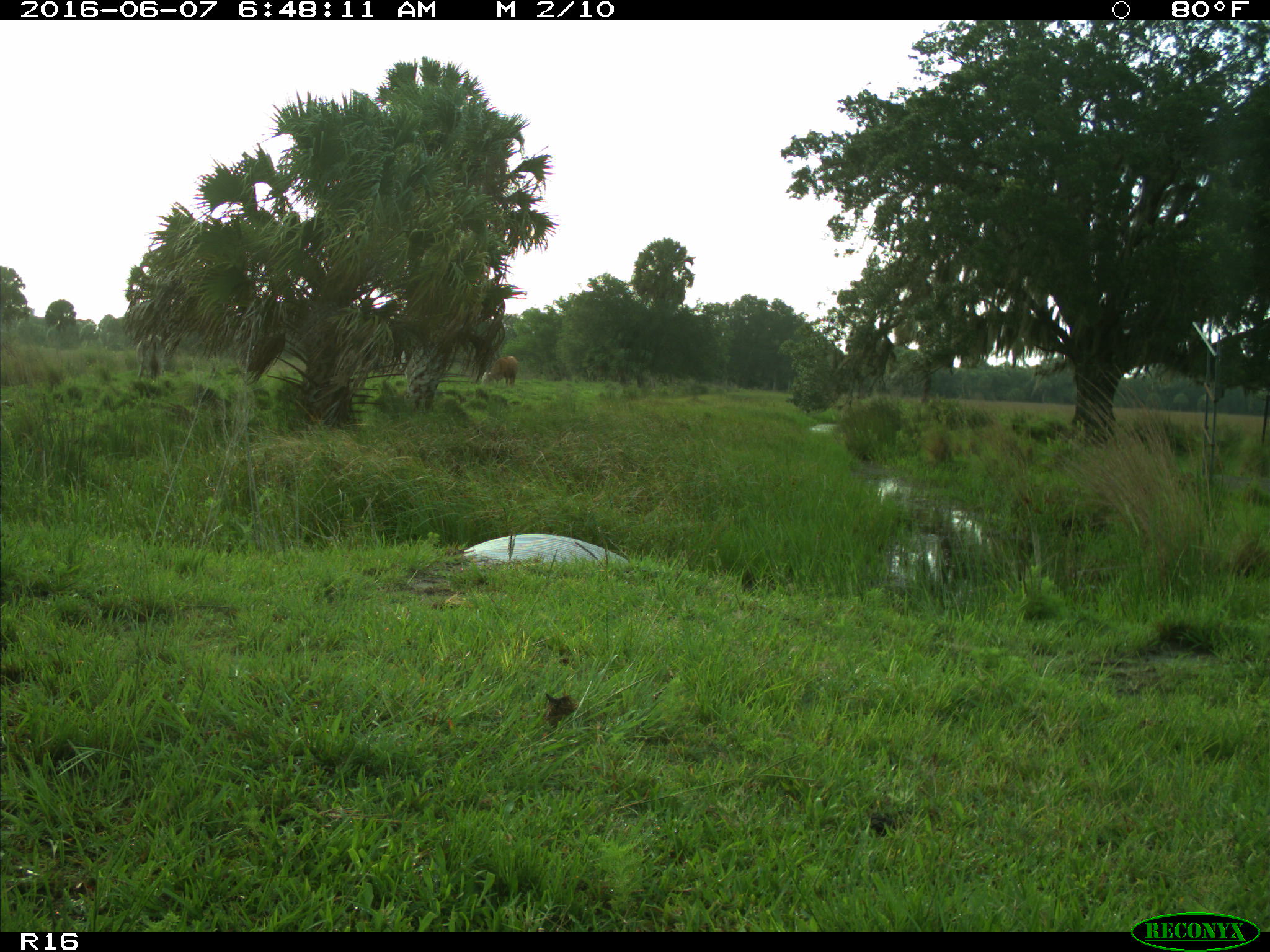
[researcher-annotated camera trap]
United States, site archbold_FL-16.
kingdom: Animalia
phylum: Chordata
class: Mammalia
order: Artiodactyla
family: Bovidae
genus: Bos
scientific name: Bos taurus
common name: domestic cow